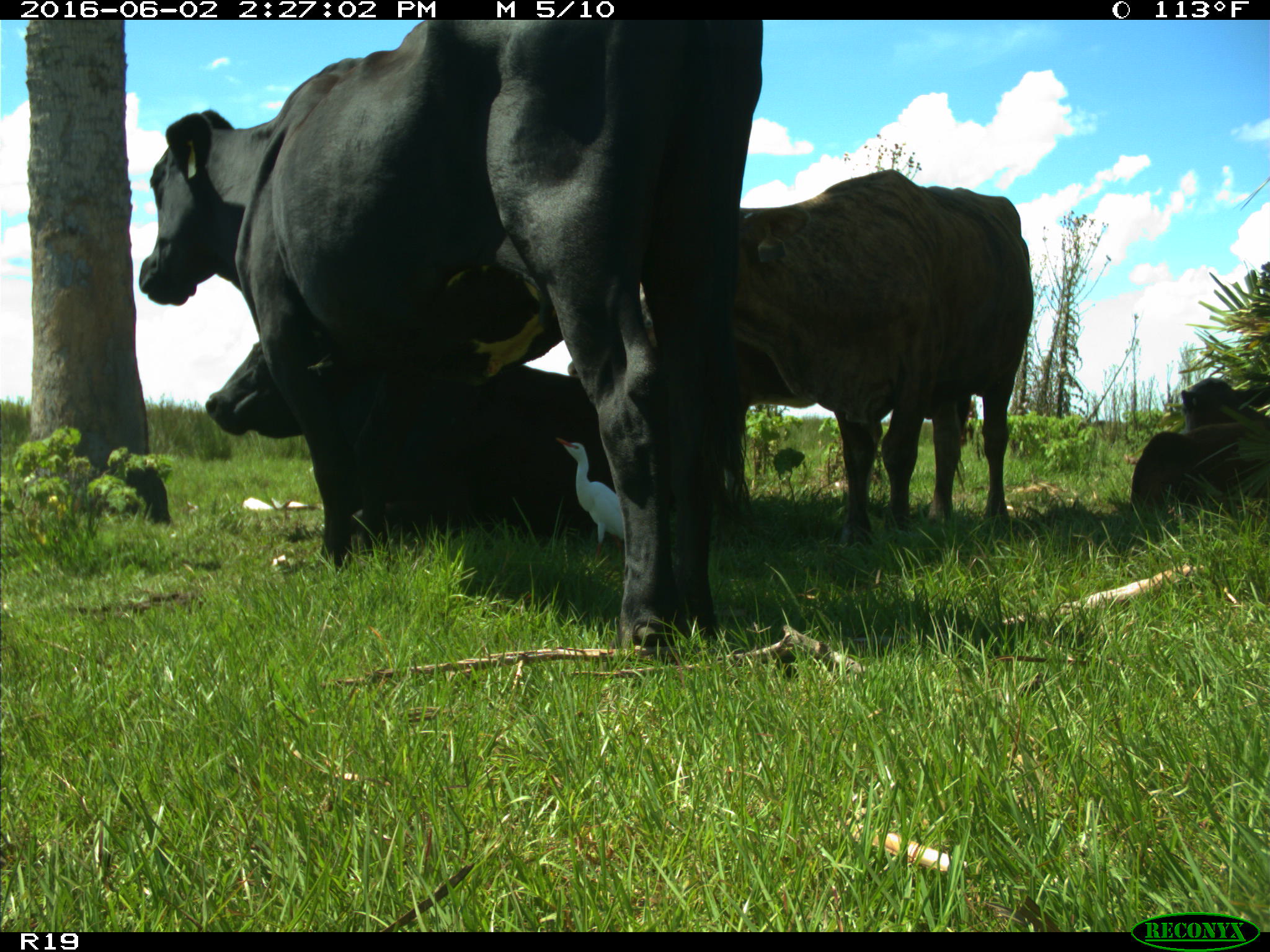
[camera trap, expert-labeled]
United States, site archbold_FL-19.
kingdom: Animalia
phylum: Chordata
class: Mammalia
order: Artiodactyla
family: Bovidae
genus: Bos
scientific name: Bos taurus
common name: domestic cow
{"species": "Bos taurus (domestic cow)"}